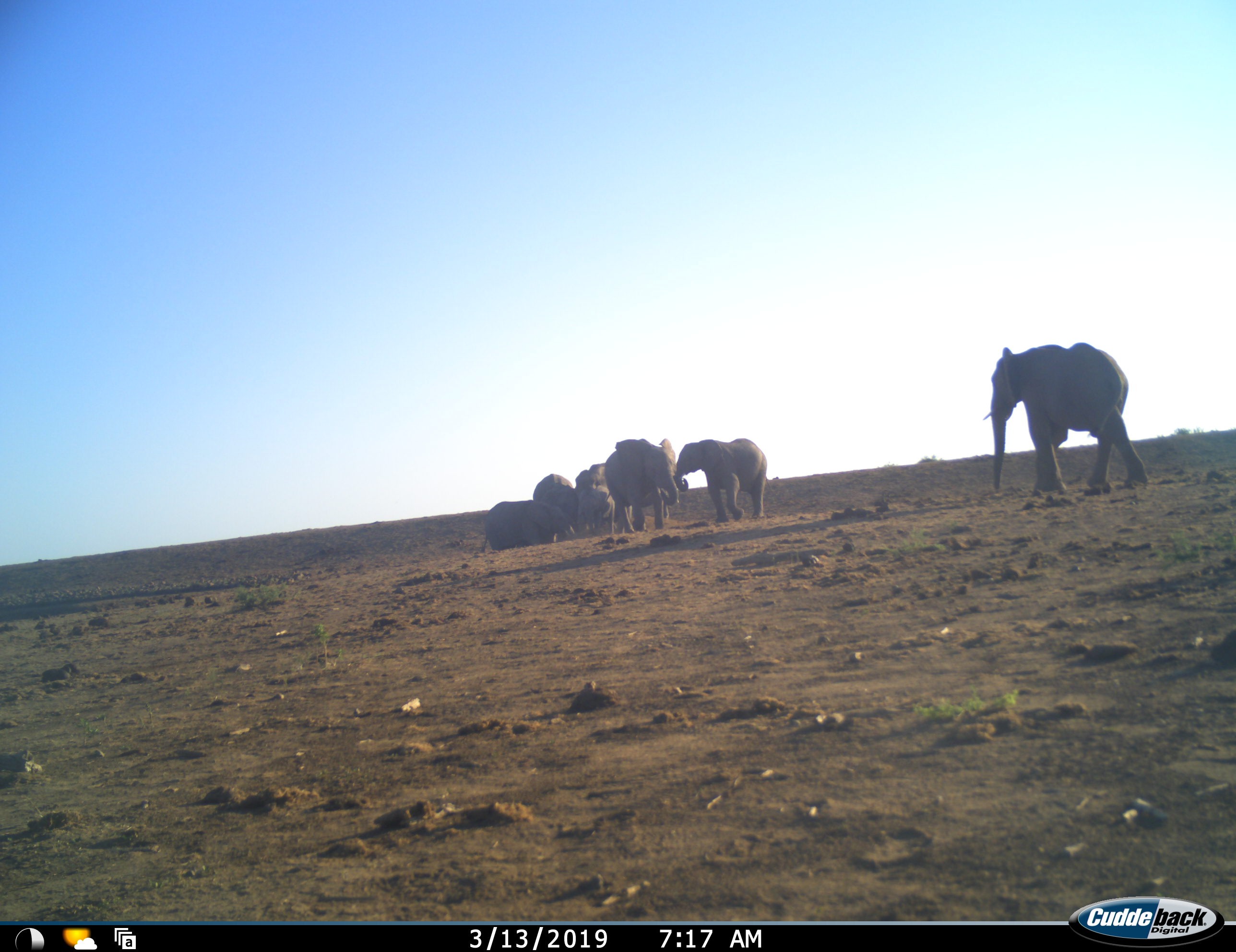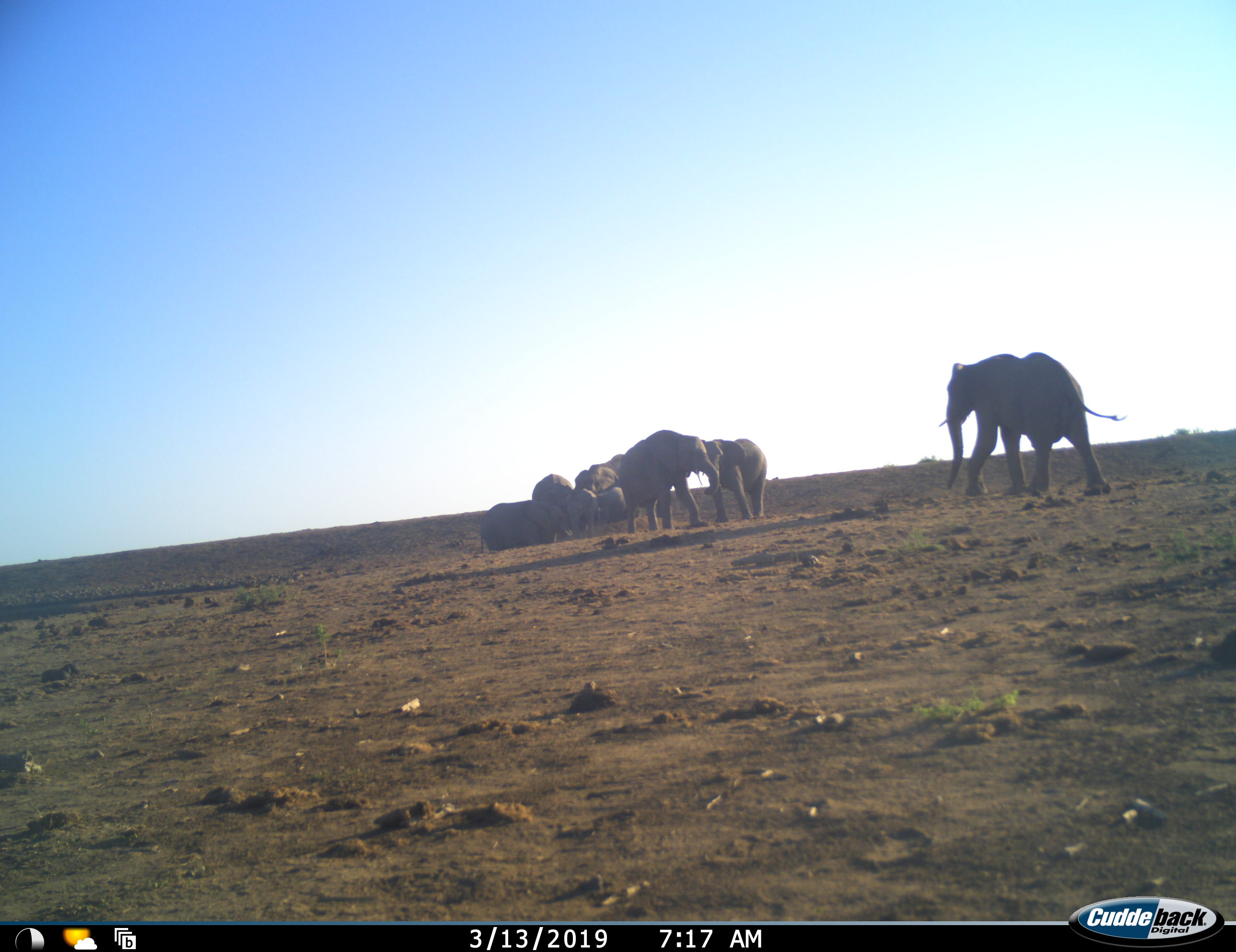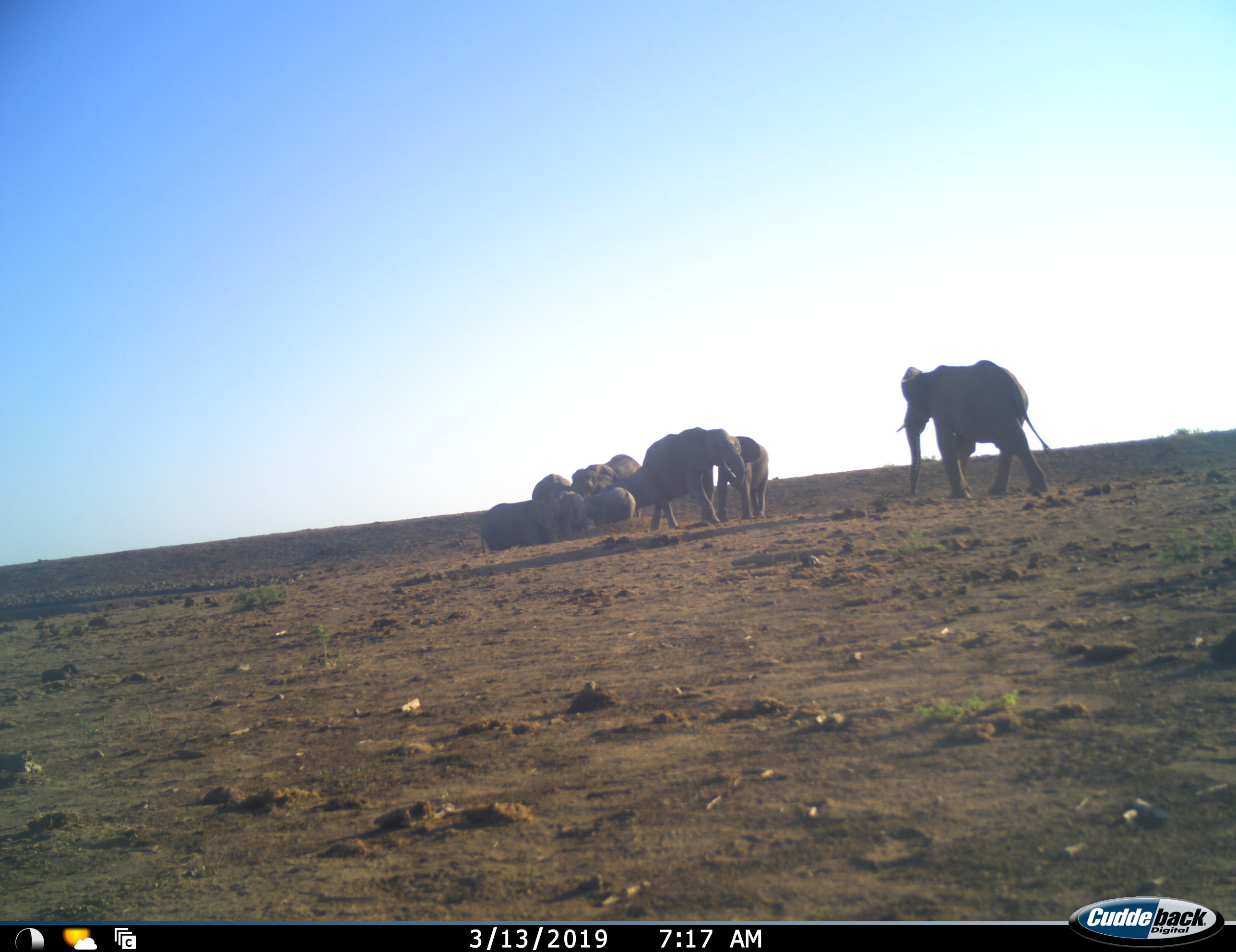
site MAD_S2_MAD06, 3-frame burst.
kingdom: Animalia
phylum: Chordata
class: Mammalia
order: Proboscidea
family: Elephantidae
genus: Loxodonta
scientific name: Loxodonta africana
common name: african bush elephant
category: elephant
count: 8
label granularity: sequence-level